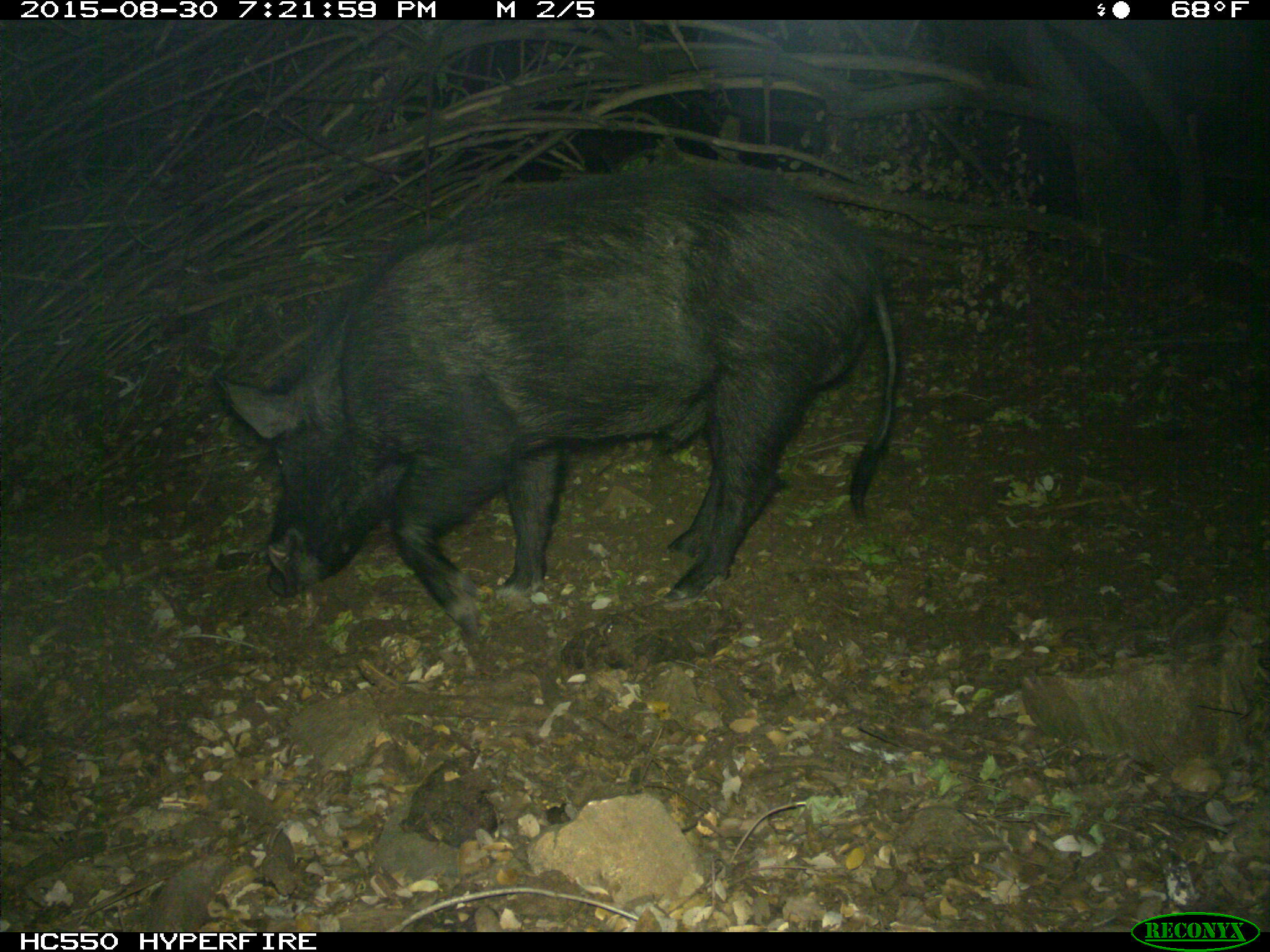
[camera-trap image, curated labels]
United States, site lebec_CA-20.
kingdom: Animalia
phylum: Chordata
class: Mammalia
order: Artiodactyla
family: Suidae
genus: Sus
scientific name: Sus scrofa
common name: wild boar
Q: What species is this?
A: Sus scrofa (wild boar).